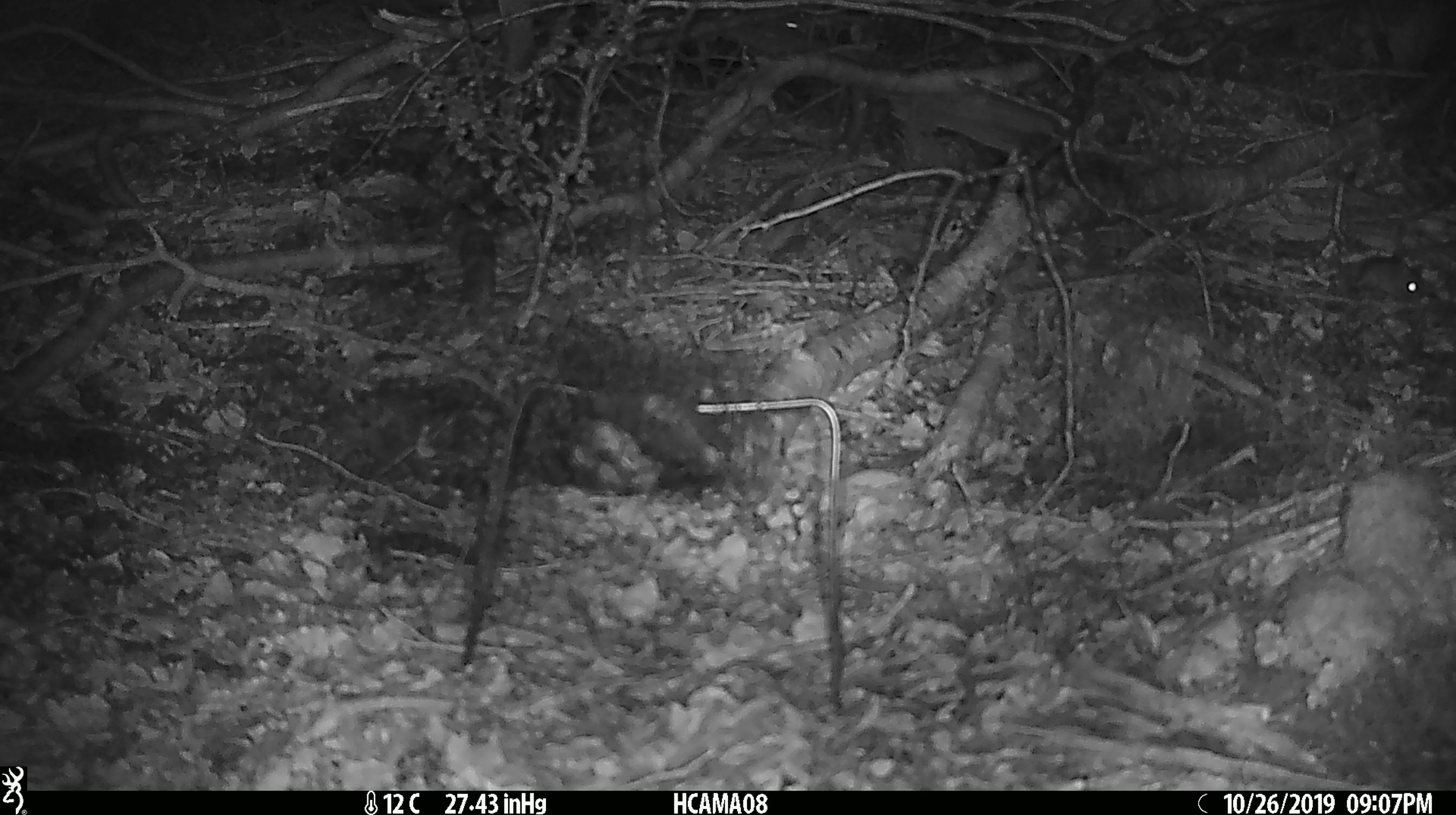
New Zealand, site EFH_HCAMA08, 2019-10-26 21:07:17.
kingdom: Animalia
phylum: Chordata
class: Mammalia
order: Rodentia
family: Muridae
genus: Mus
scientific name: Mus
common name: mouse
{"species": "mouse (Mus)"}